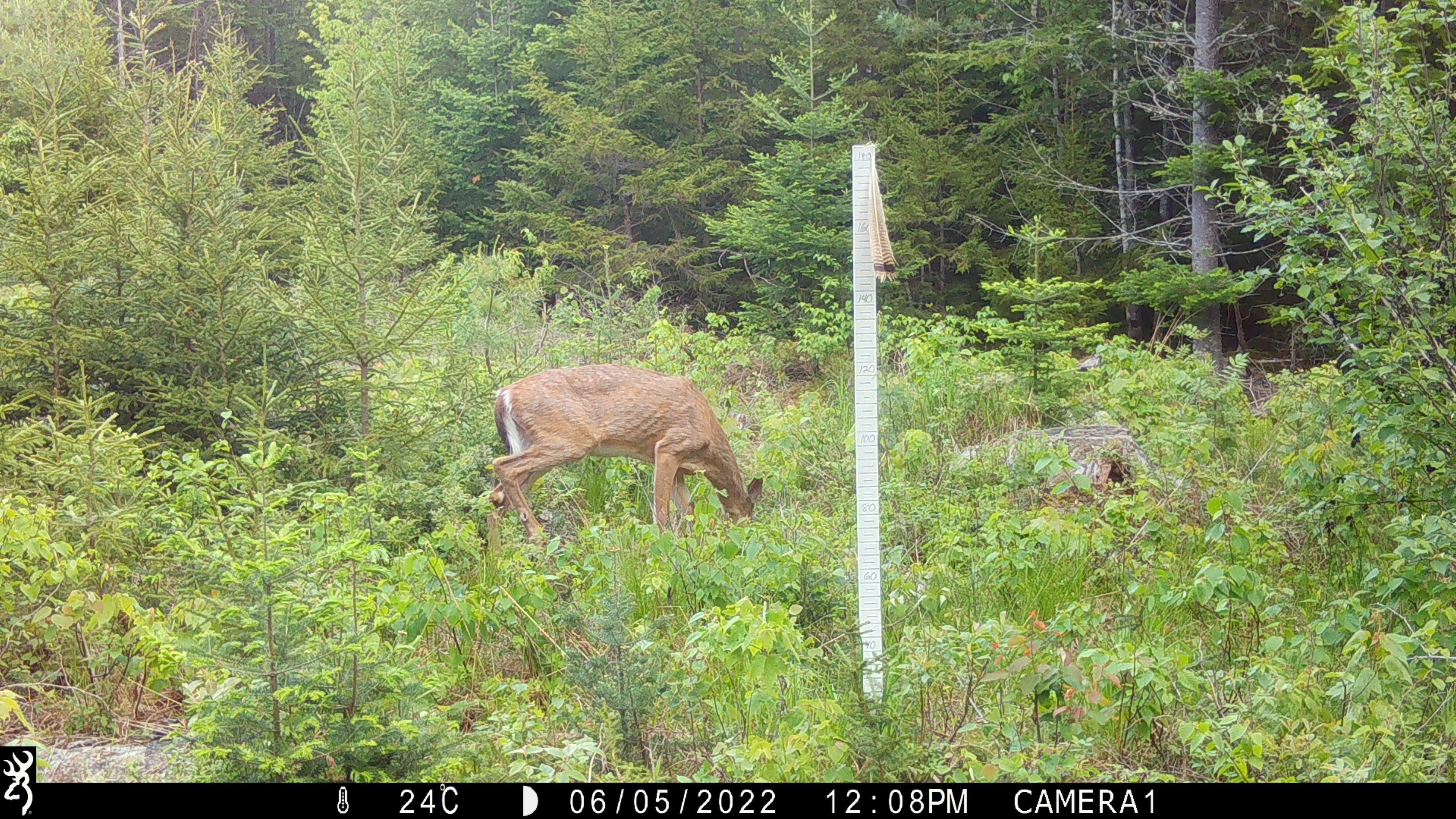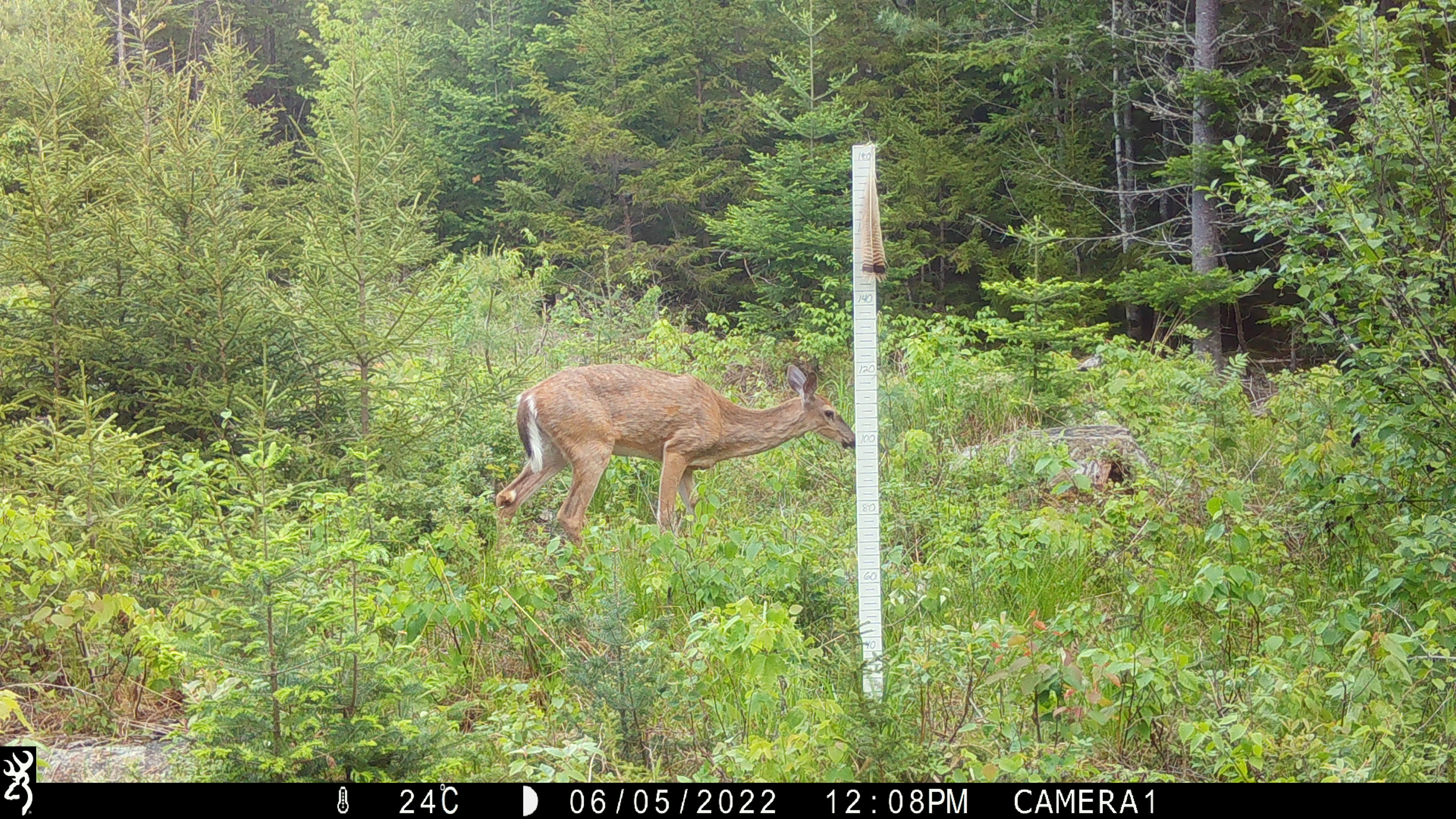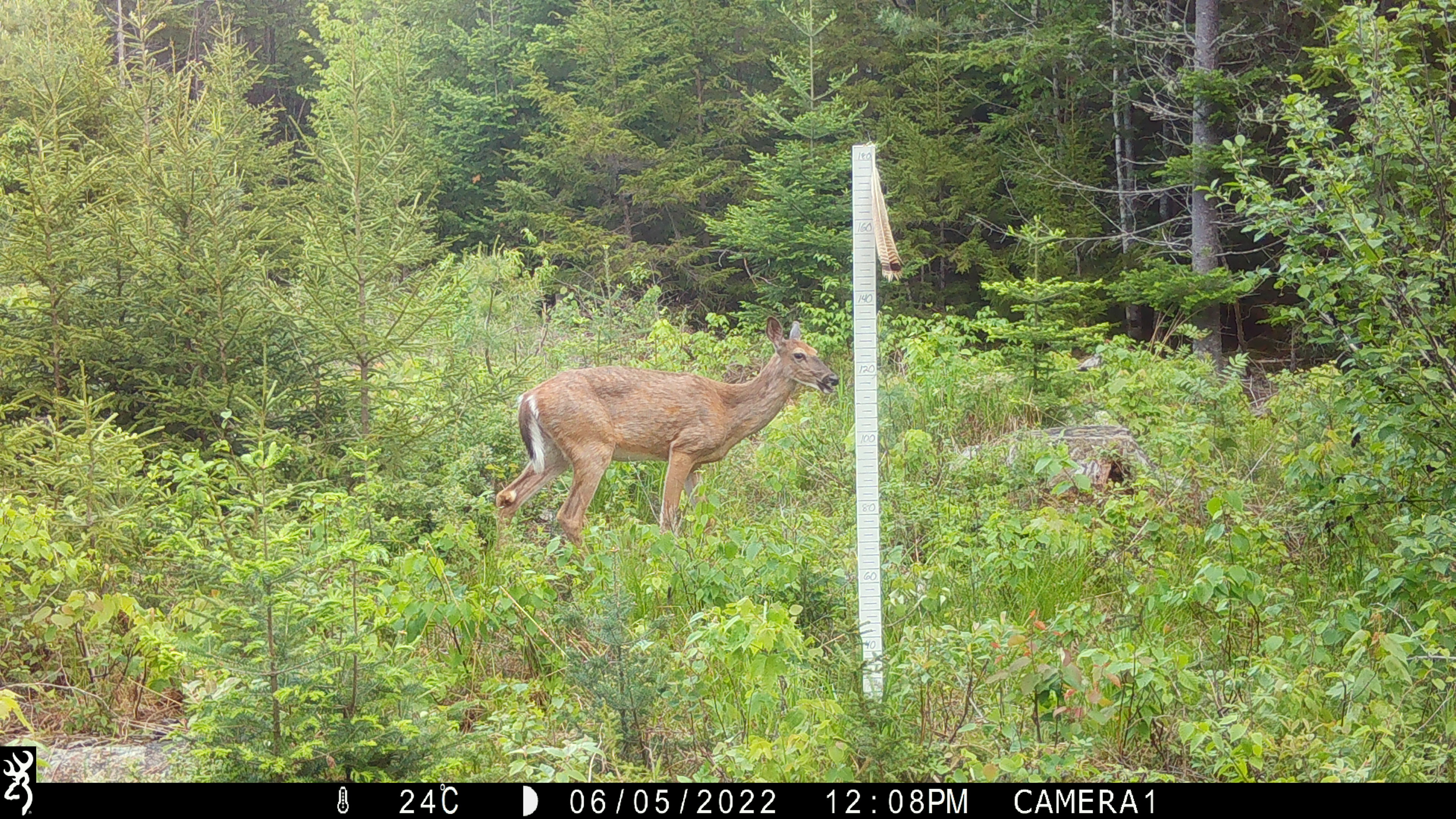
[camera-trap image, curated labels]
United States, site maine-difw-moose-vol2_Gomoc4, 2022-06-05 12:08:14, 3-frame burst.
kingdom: Animalia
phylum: Chordata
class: Mammalia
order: Artiodactyla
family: Cervidae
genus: Odocoileus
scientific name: Odocoileus virginianus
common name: white-tailed deer